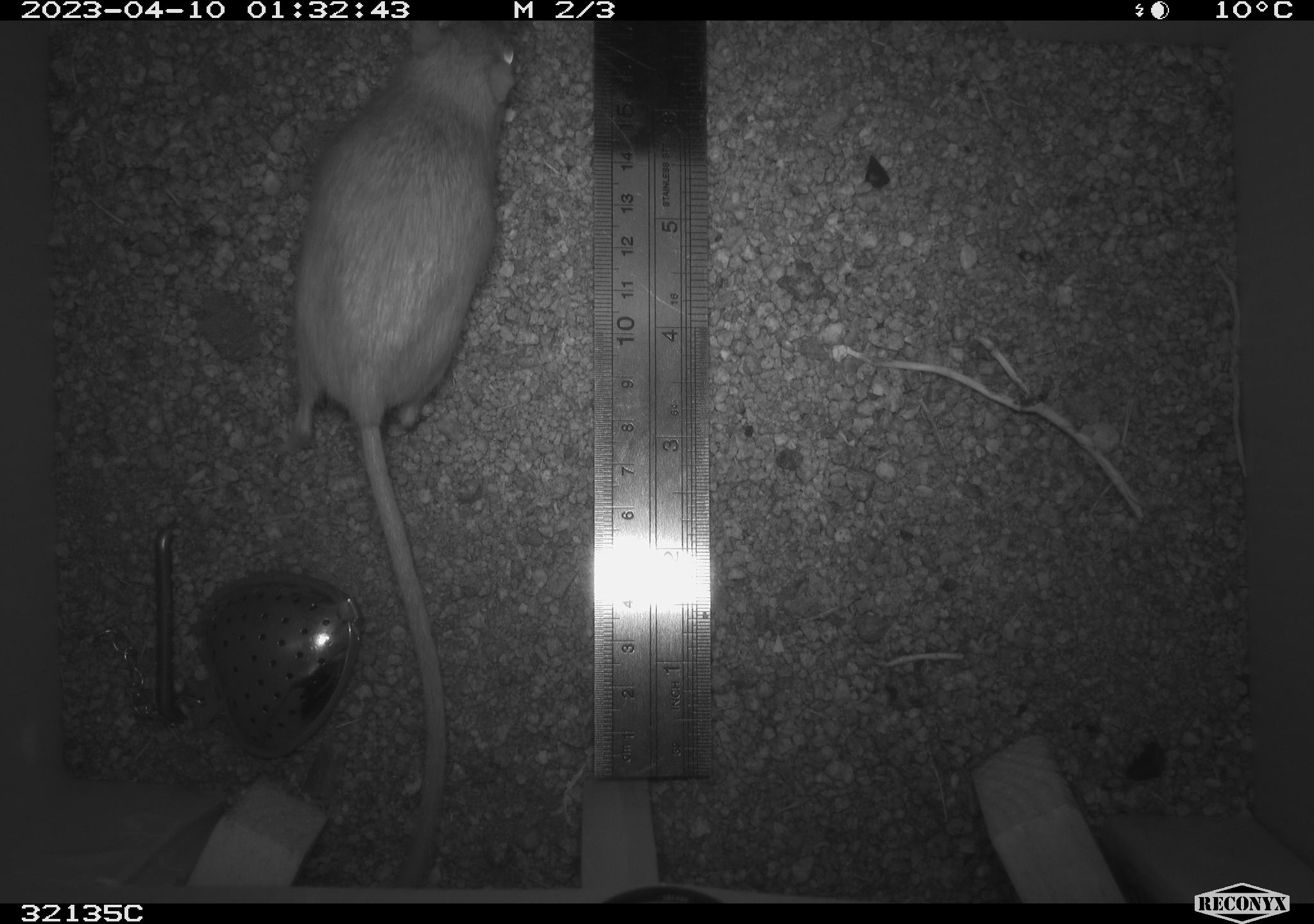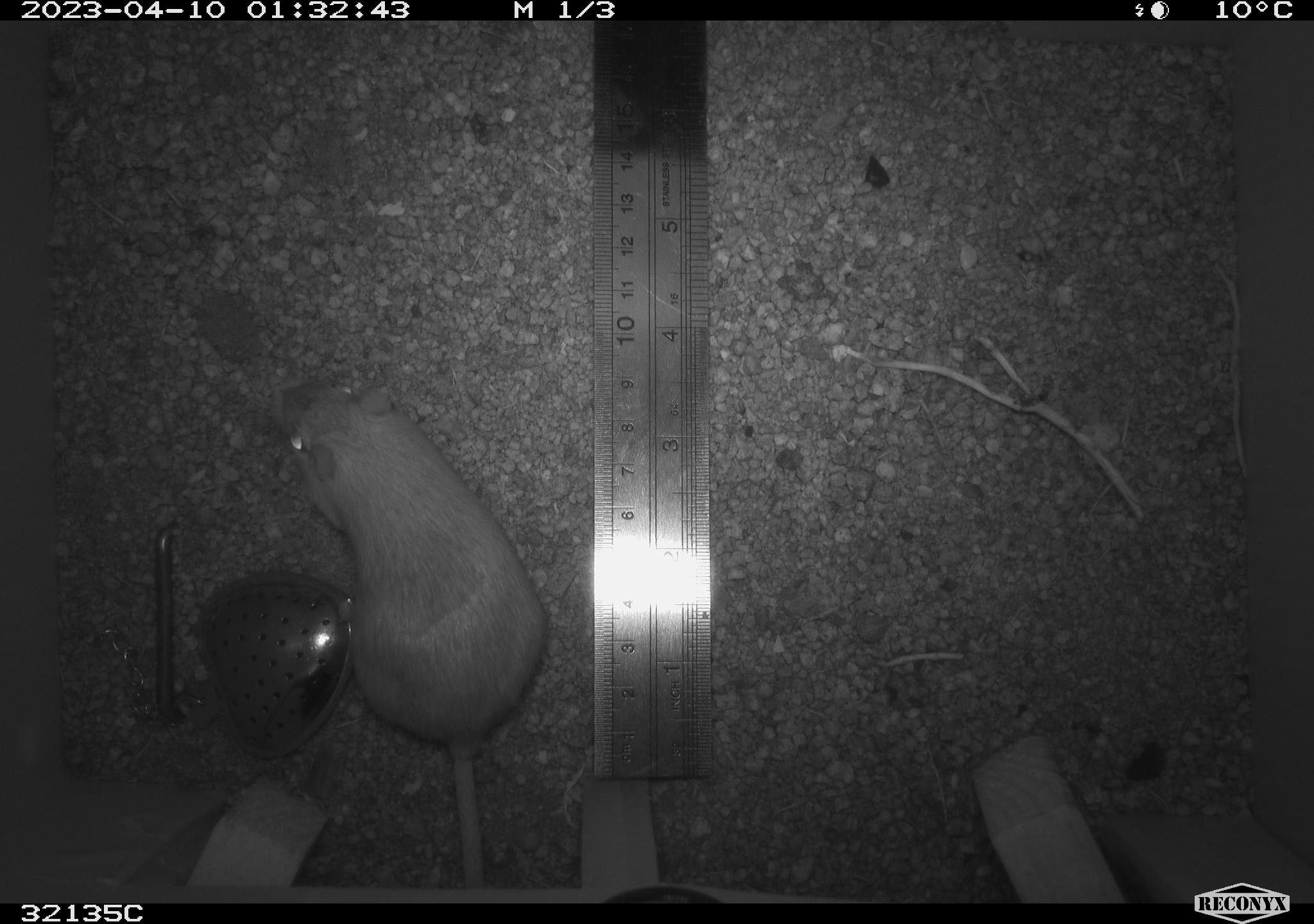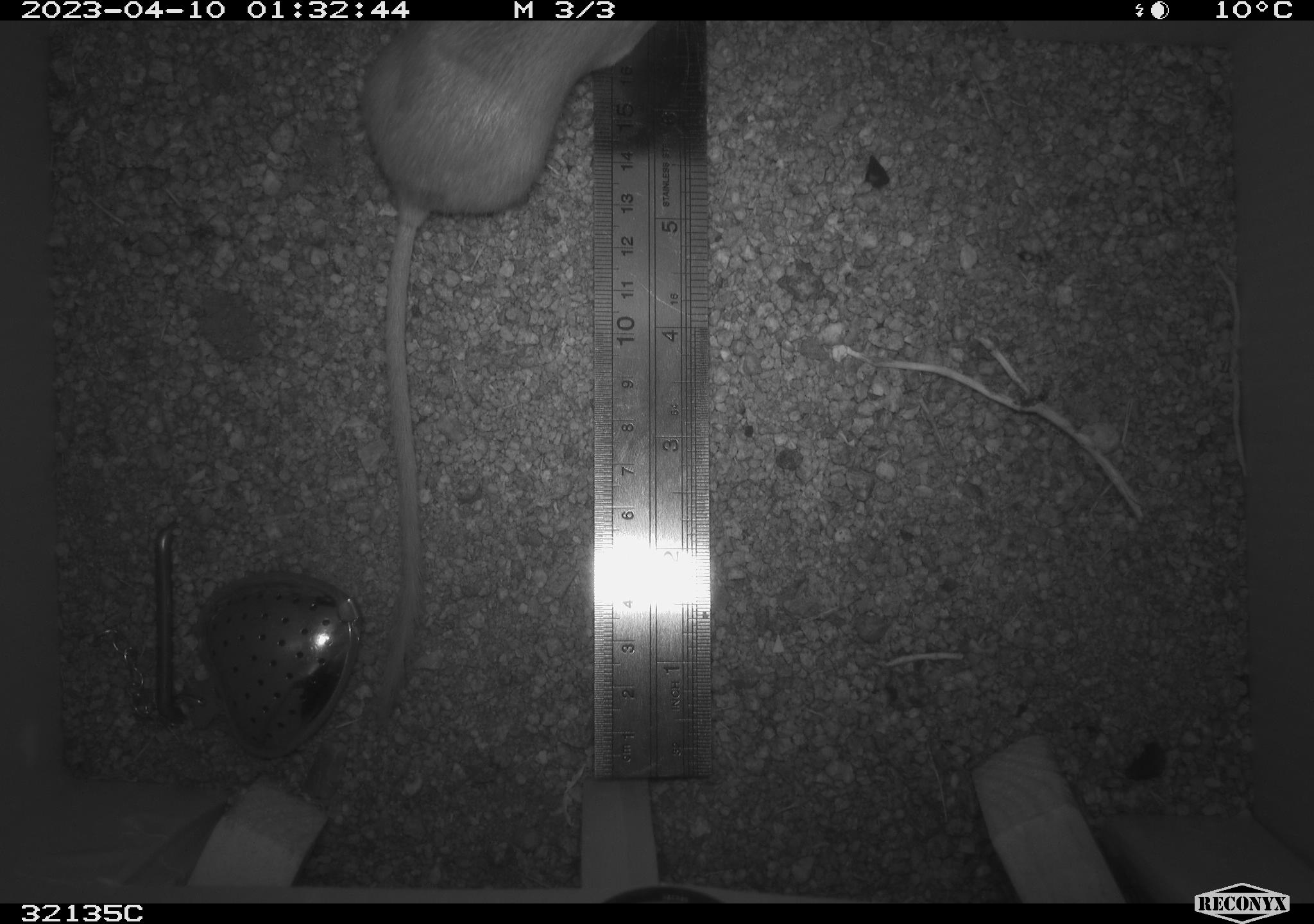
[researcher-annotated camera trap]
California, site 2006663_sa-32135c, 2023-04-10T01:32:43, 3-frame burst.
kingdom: Animalia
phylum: Chordata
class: Mammalia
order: Rodentia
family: Heteromyidae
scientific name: Heteromyidae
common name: kangaroo rats and pocket mice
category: heteromyidae family